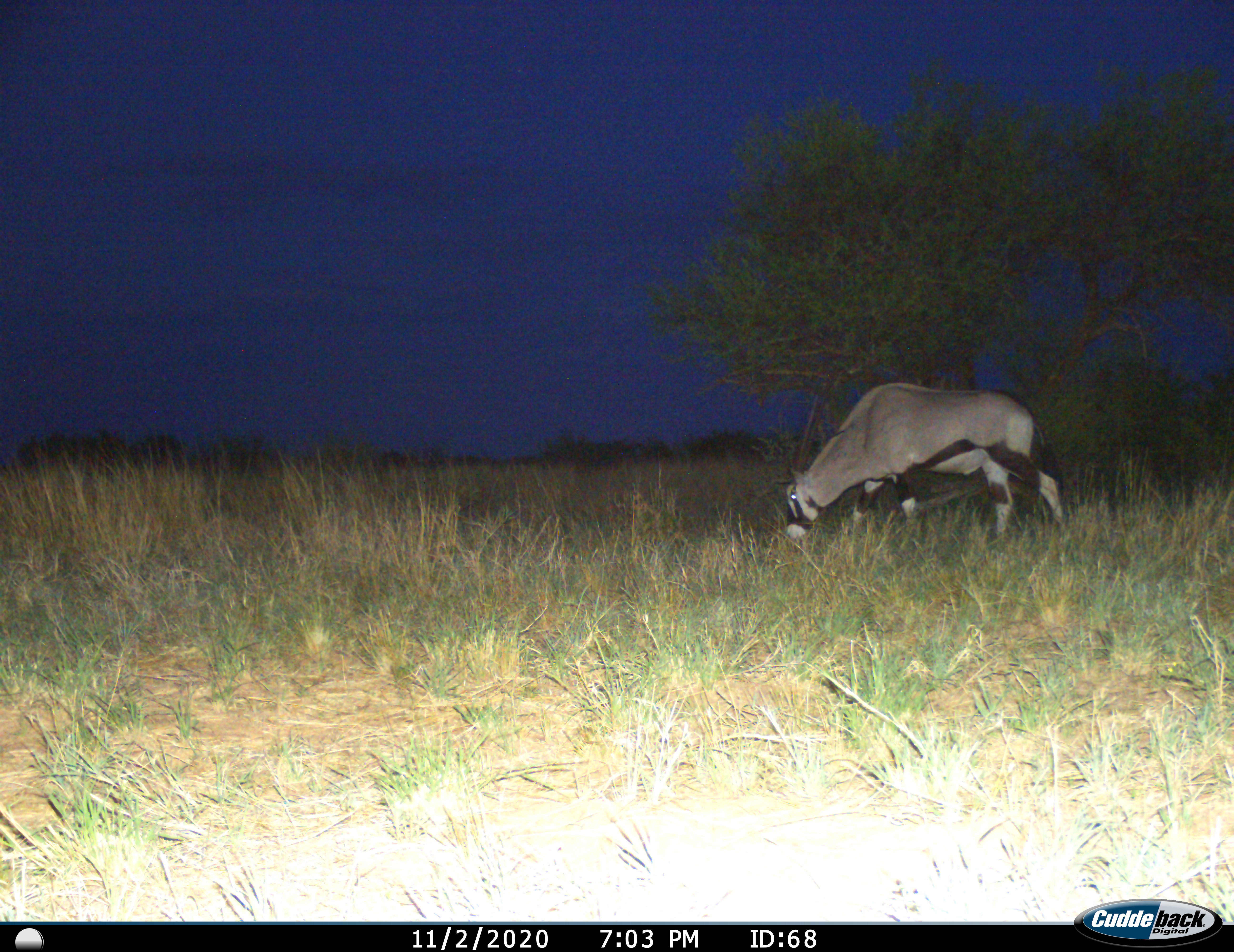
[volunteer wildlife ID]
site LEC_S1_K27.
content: unidentified animal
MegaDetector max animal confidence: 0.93